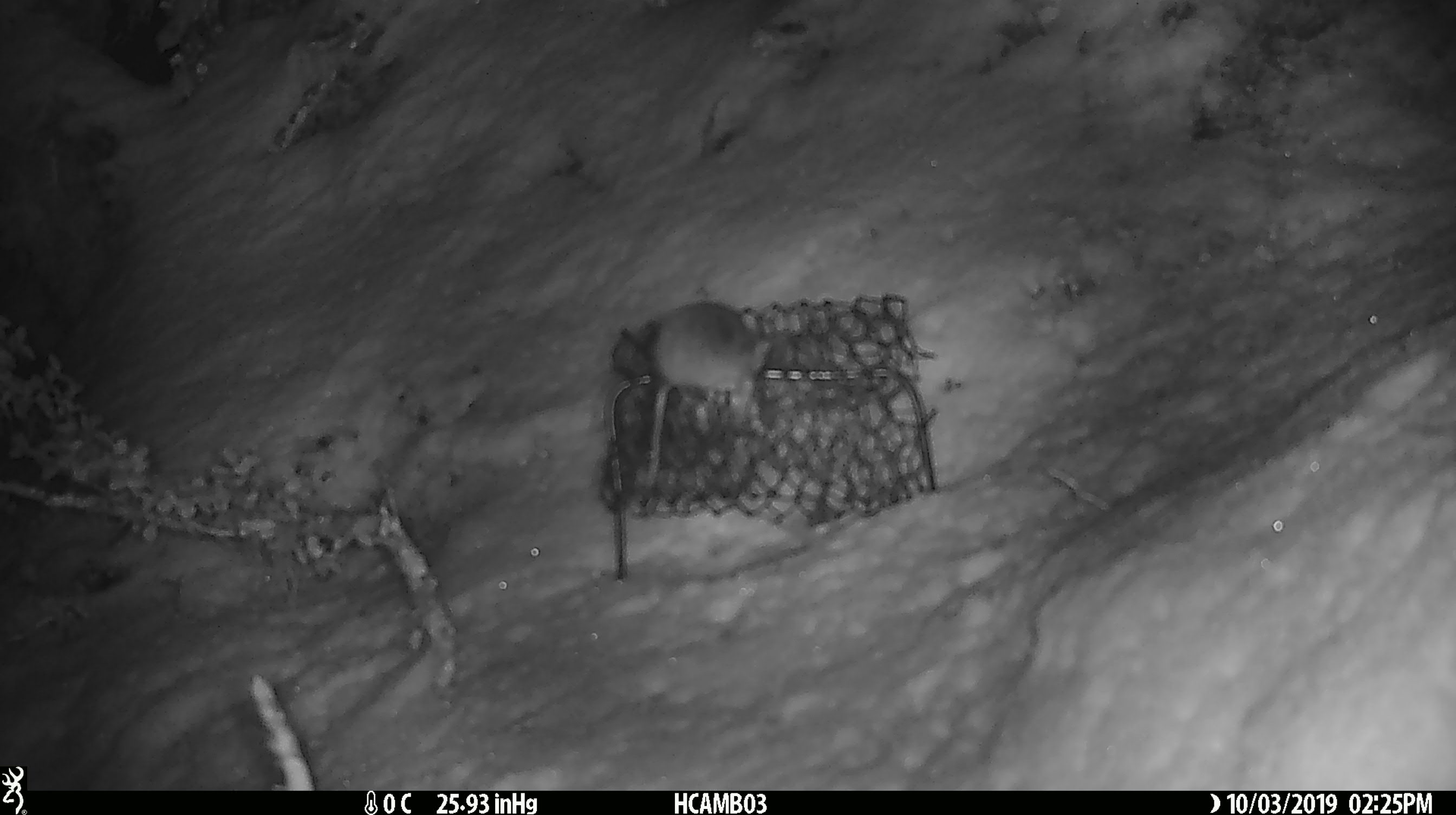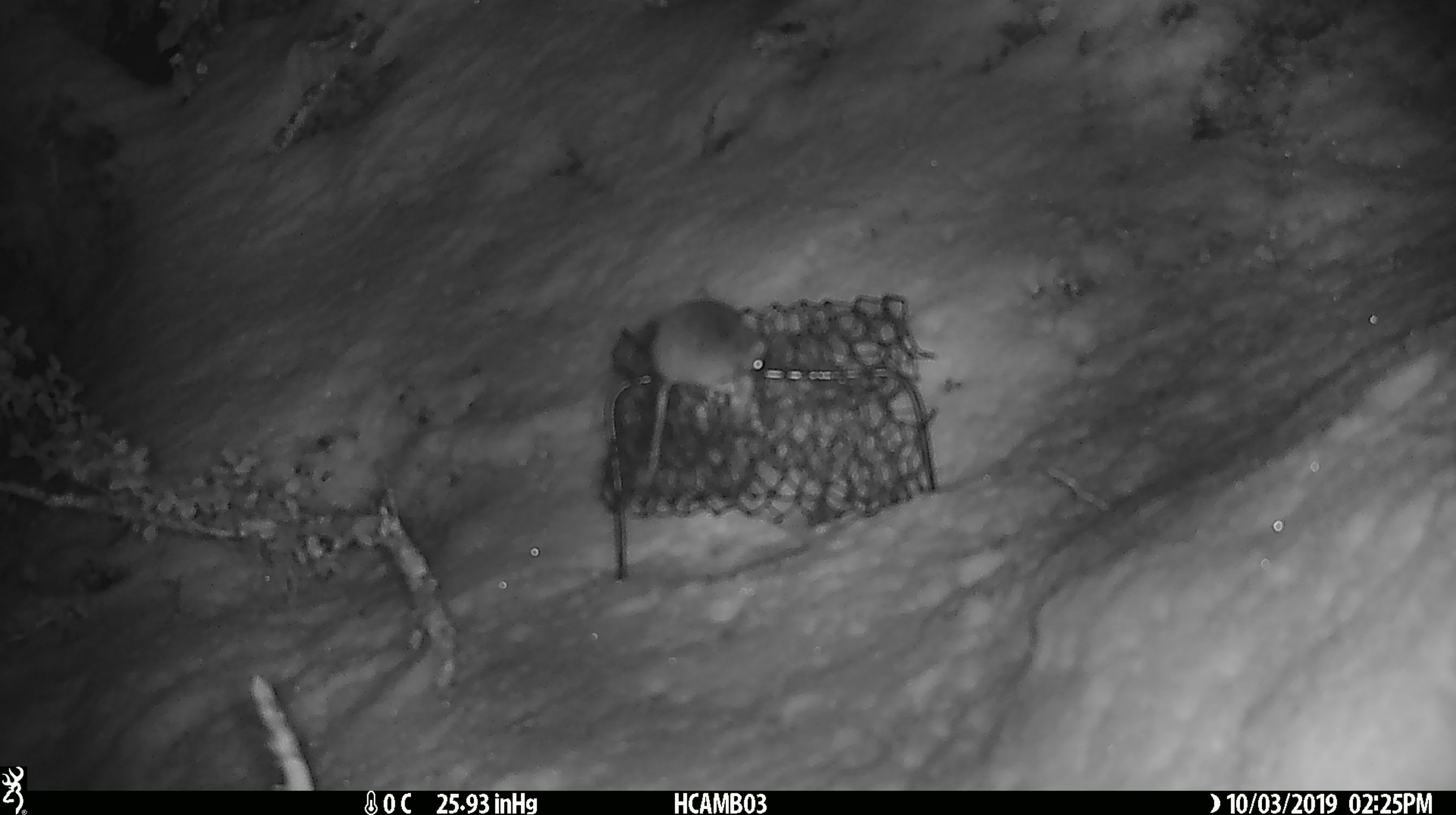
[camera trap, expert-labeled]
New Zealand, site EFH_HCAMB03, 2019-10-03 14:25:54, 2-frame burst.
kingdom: Animalia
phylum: Chordata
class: Mammalia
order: Rodentia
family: Muridae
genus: Mus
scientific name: Mus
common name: mouse